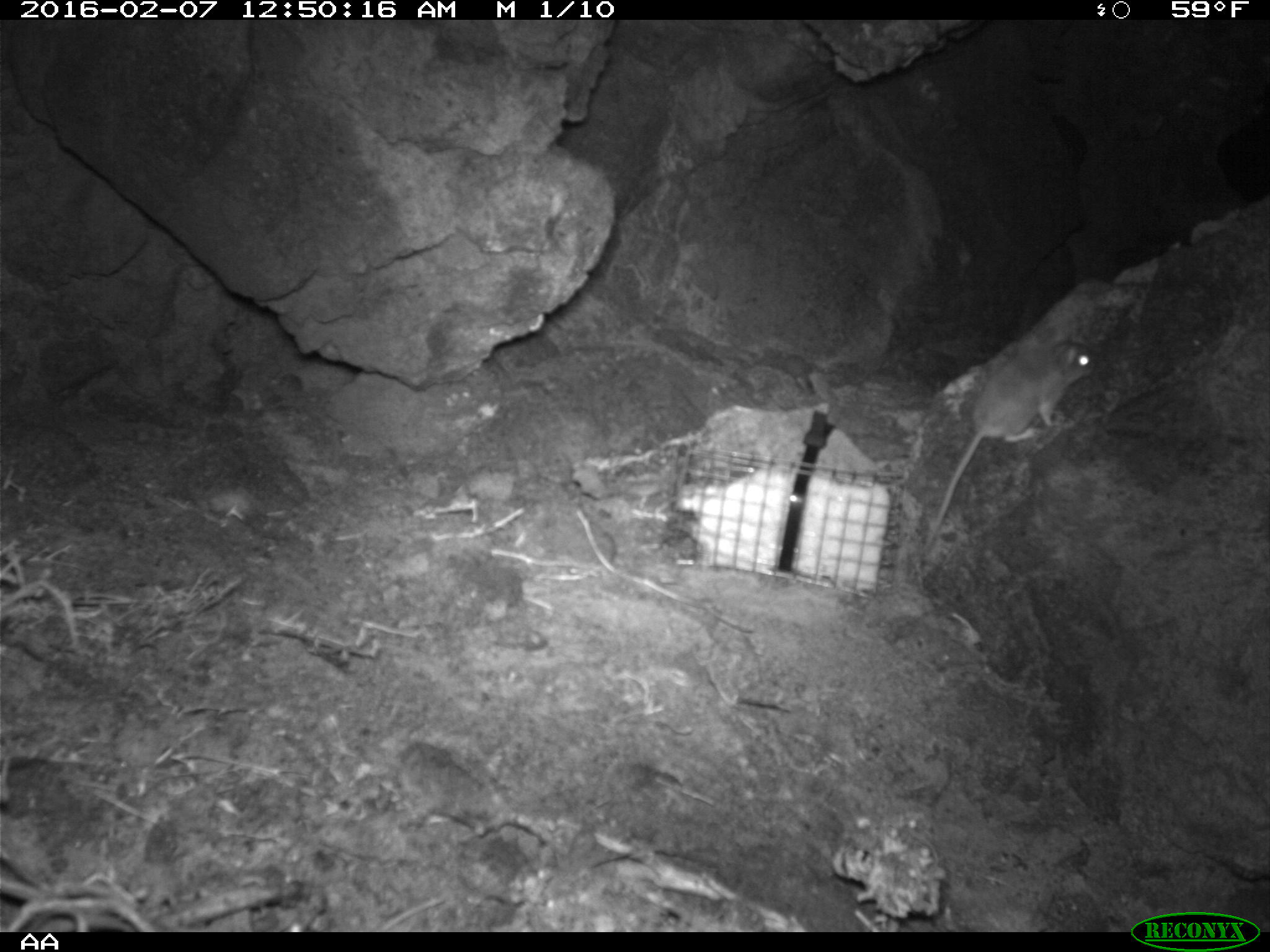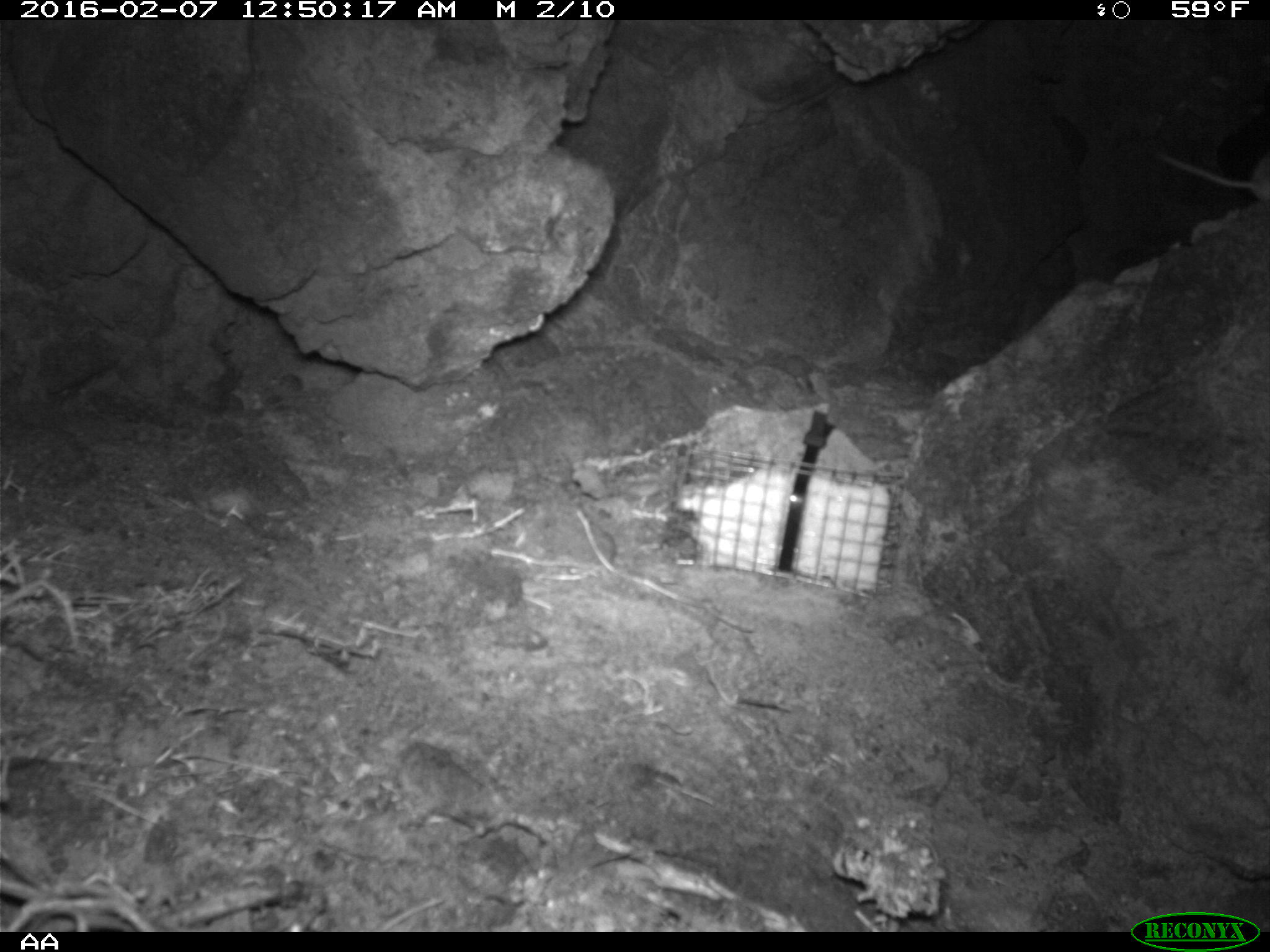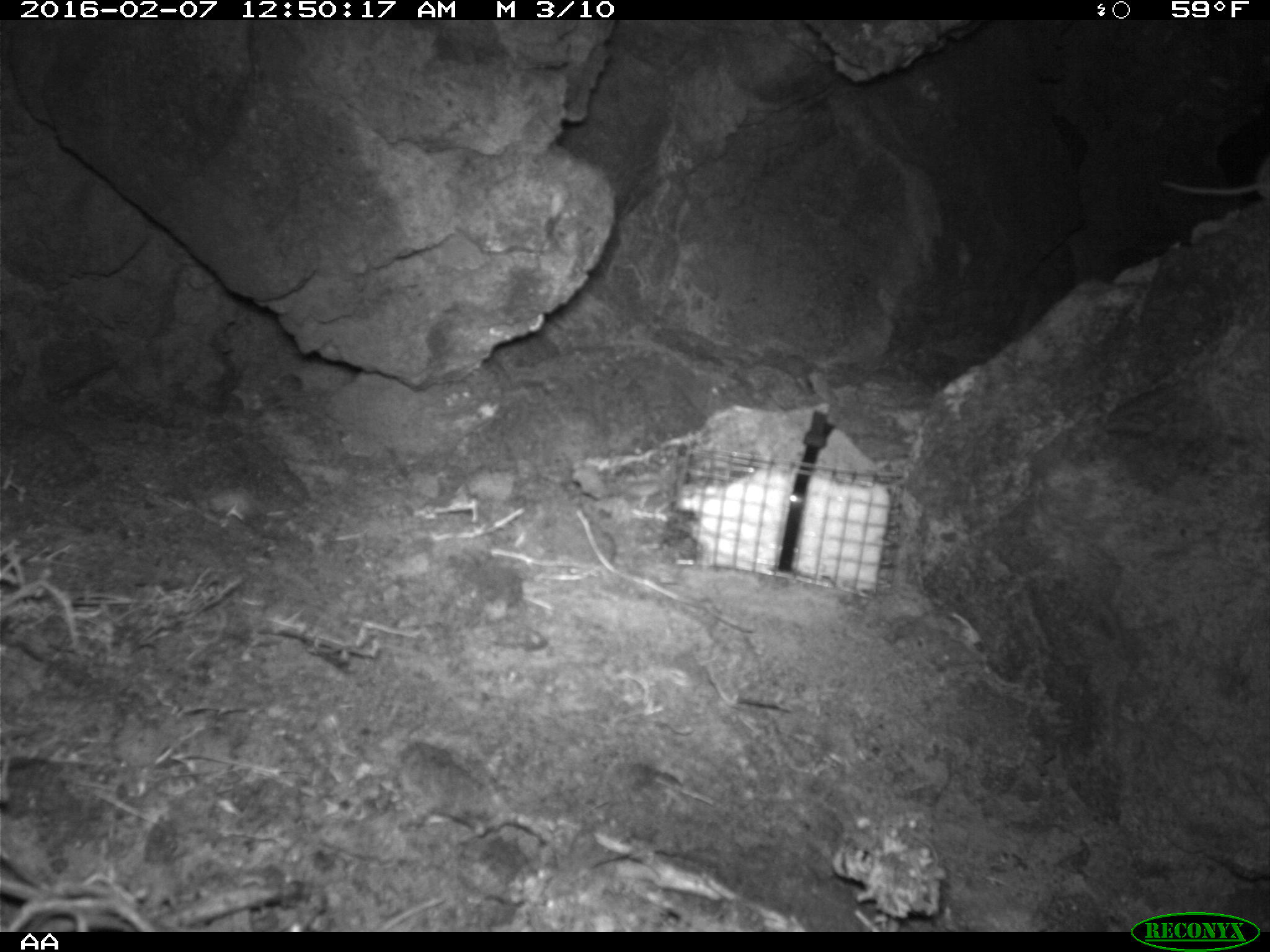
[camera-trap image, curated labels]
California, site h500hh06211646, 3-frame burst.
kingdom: Animalia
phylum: Chordata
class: Mammalia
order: Rodentia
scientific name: Rodentia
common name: rodent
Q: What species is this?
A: Rodent (Rodentia).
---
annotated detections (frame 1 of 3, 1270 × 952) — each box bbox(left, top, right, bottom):
rodent: bbox(924, 332, 1096, 554)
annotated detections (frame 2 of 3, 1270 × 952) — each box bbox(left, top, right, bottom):
rodent: bbox(1157, 148, 1269, 201)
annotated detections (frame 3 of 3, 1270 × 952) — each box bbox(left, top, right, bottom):
rodent: bbox(1160, 165, 1269, 198)